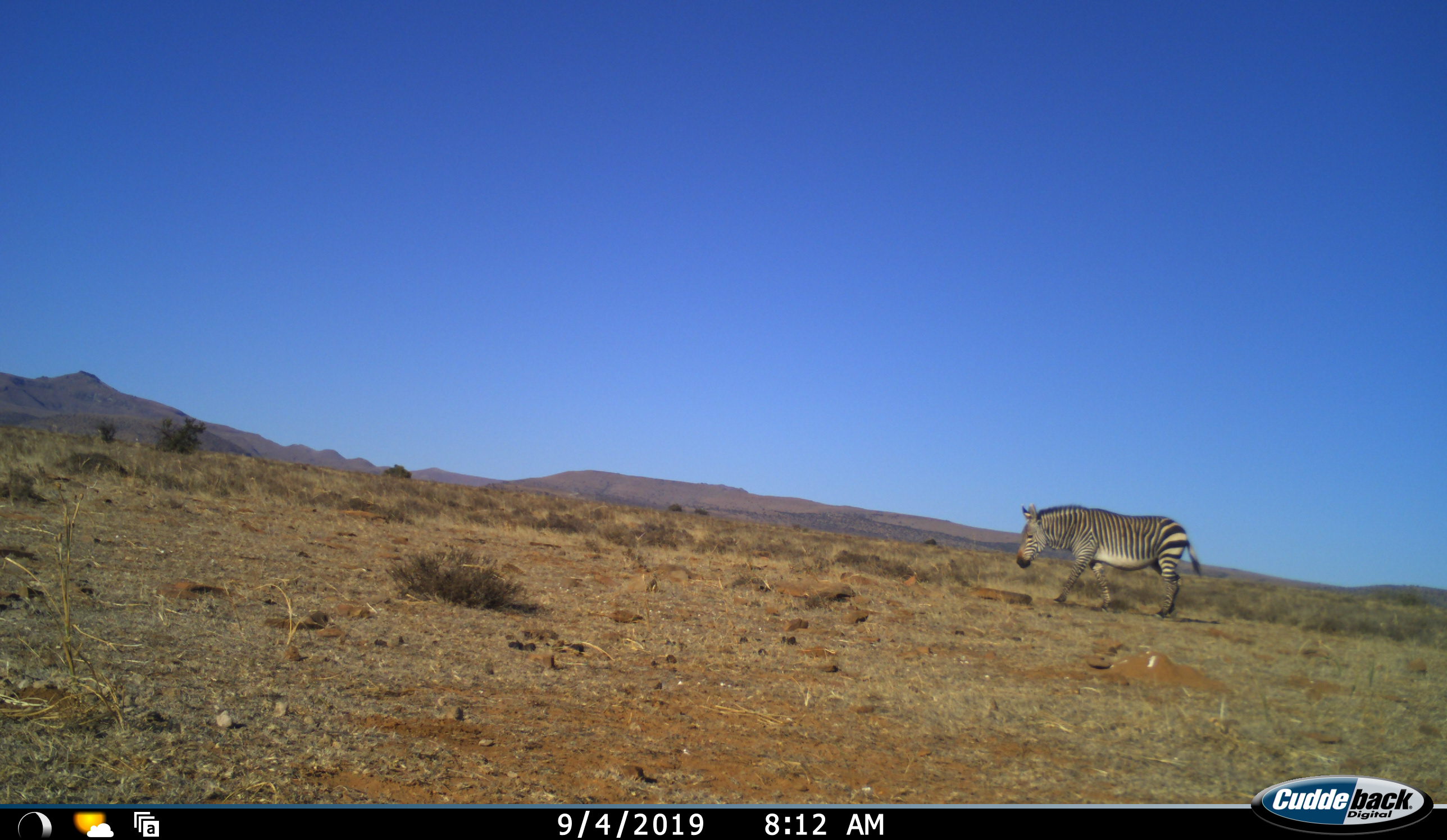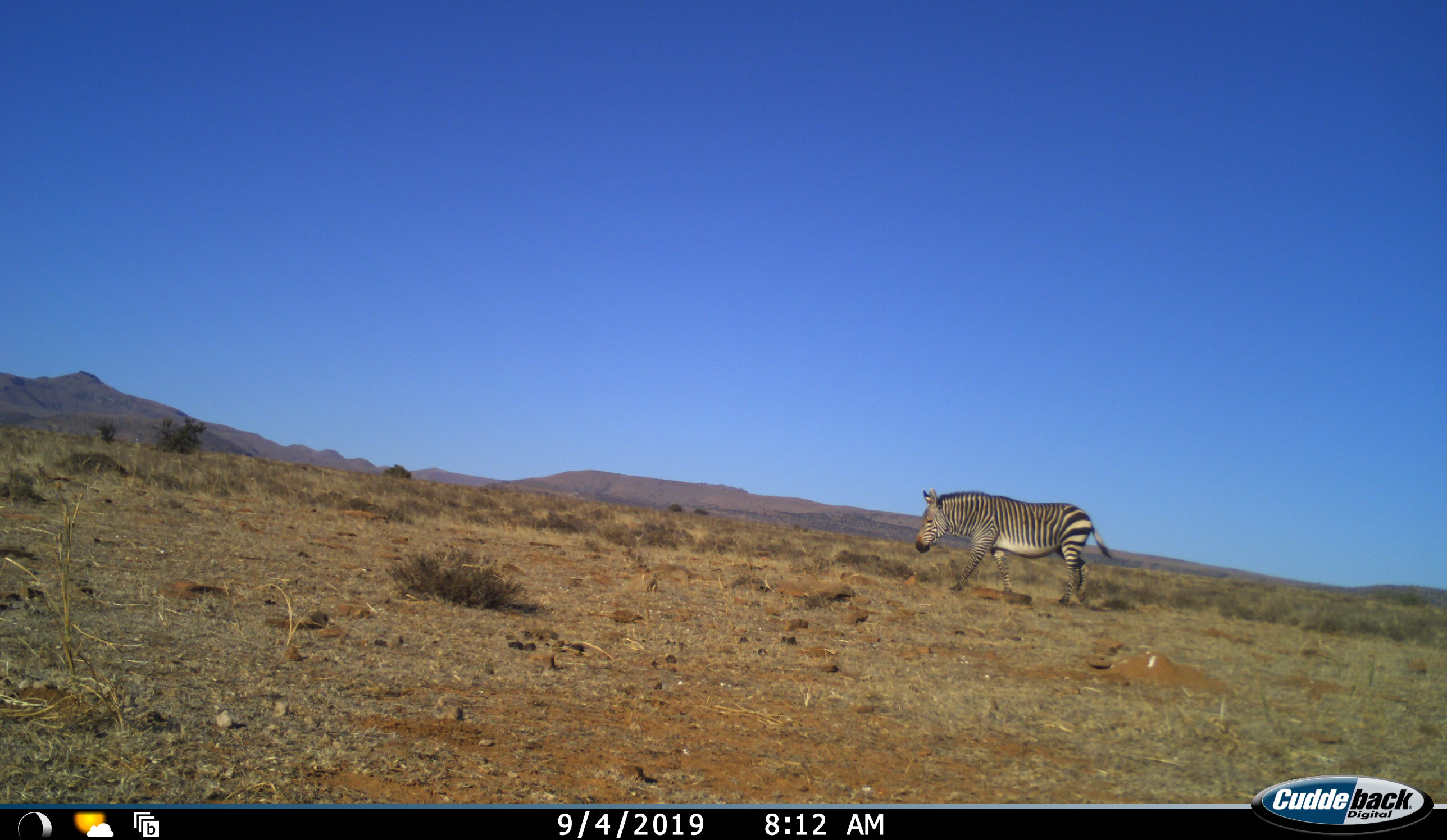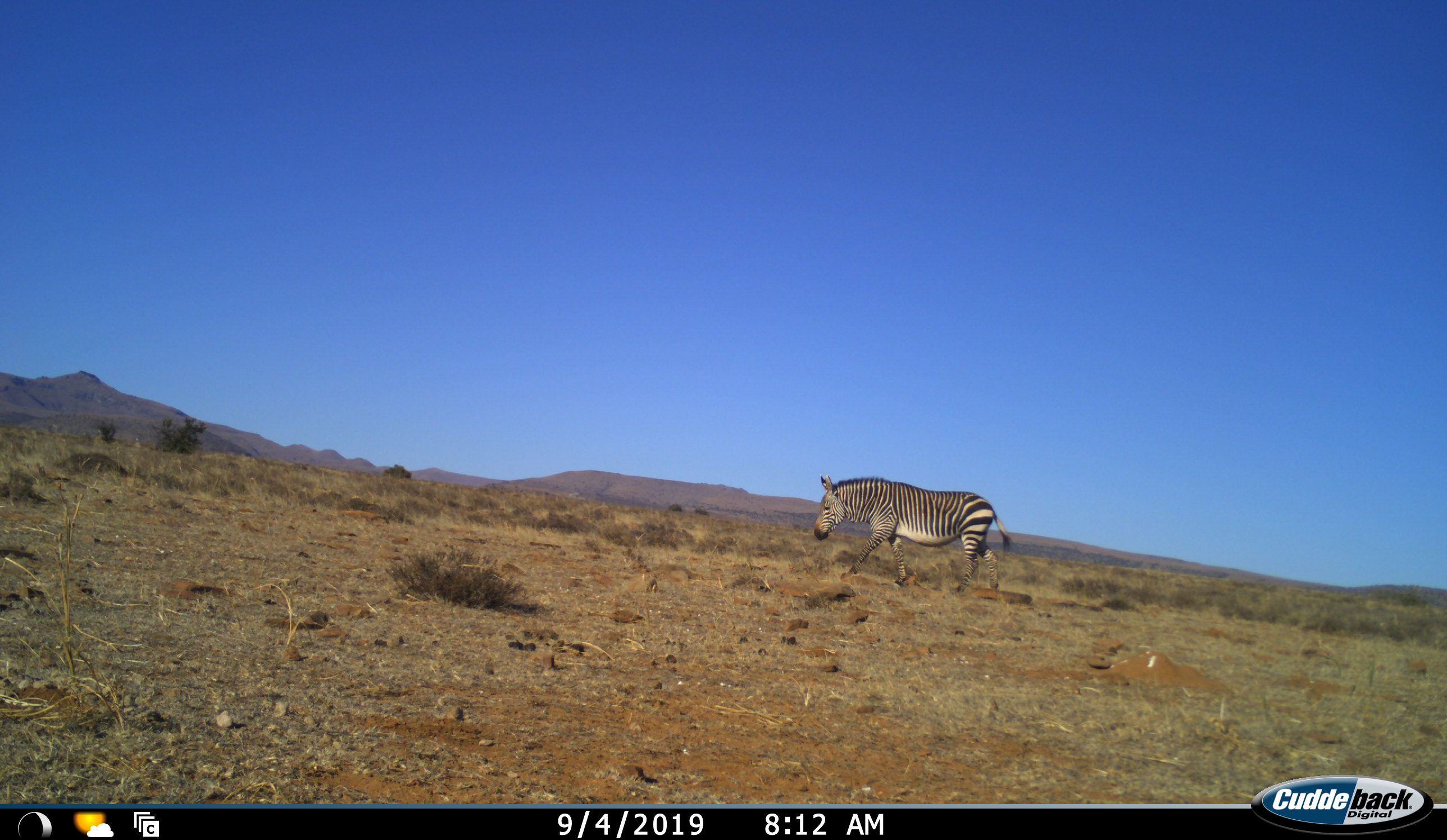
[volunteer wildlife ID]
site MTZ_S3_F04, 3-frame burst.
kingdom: Animalia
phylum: Chordata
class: Mammalia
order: Perissodactyla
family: Equidae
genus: Equus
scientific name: Equus zebra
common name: mountain zebra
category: zebramountain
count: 1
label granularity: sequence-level